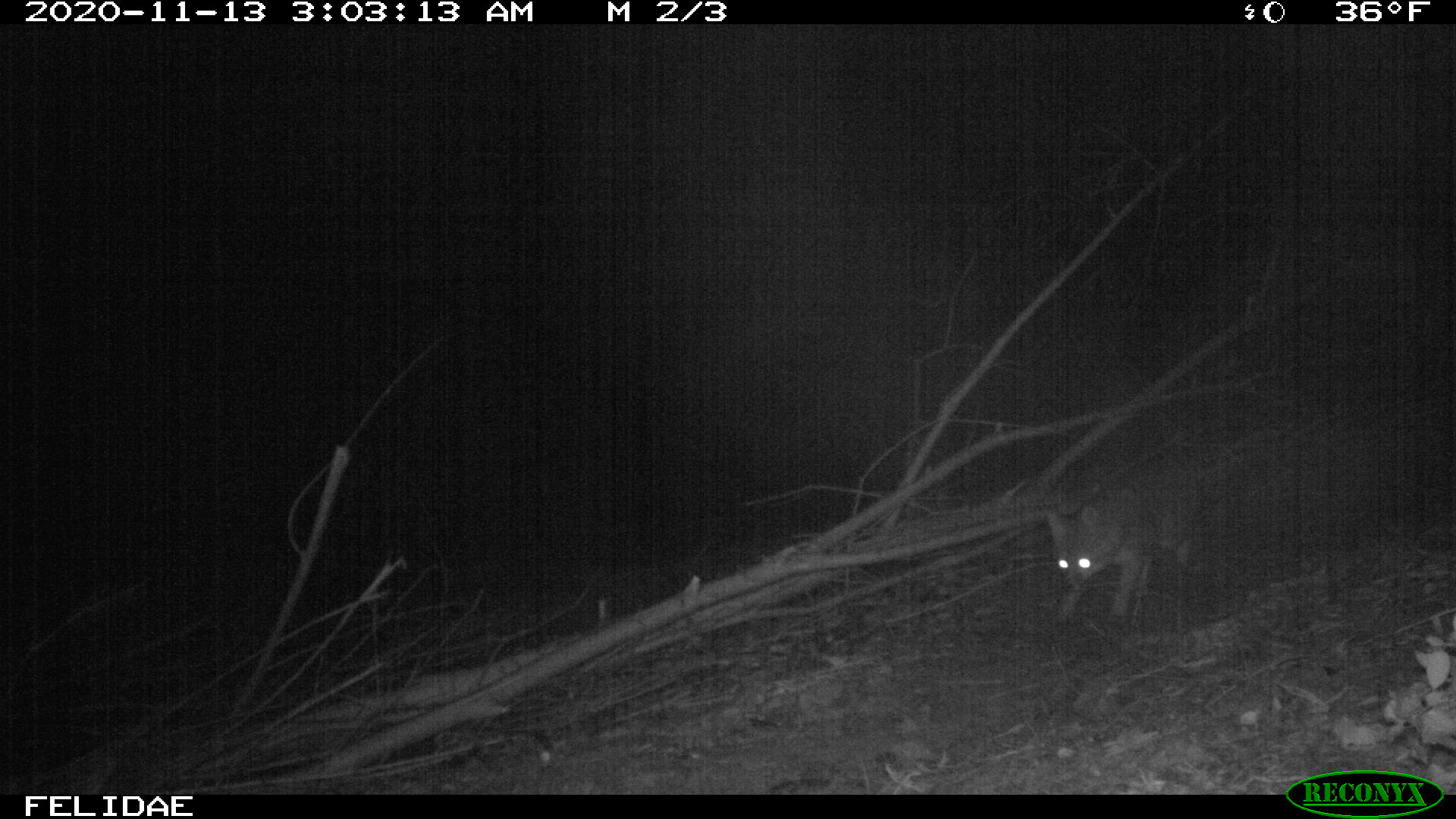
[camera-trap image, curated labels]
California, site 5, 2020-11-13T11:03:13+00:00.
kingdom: Animalia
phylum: Chordata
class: Mammalia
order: Carnivora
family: Canidae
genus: Urocyon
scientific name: Urocyon cinereoargenteus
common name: gray fox